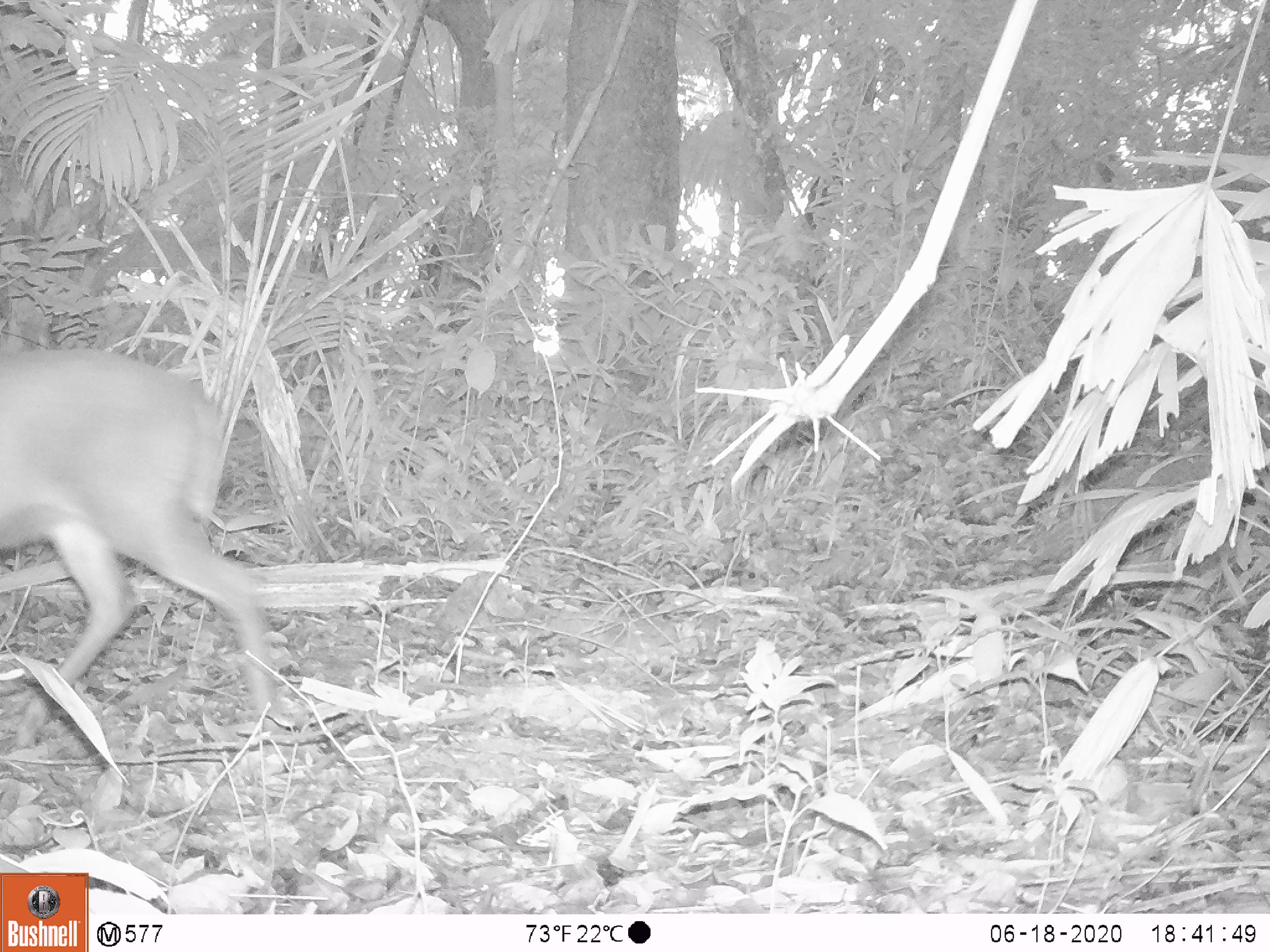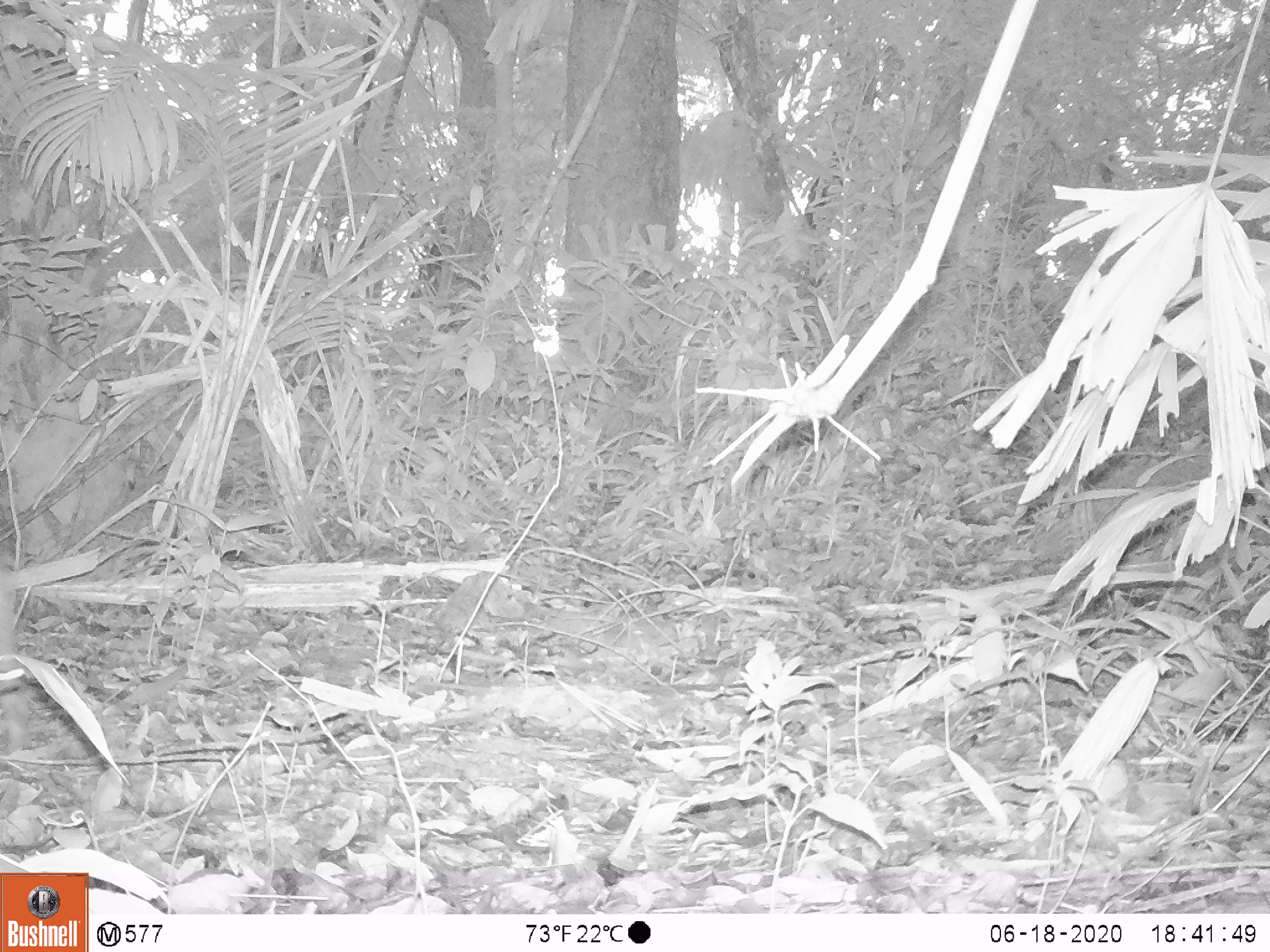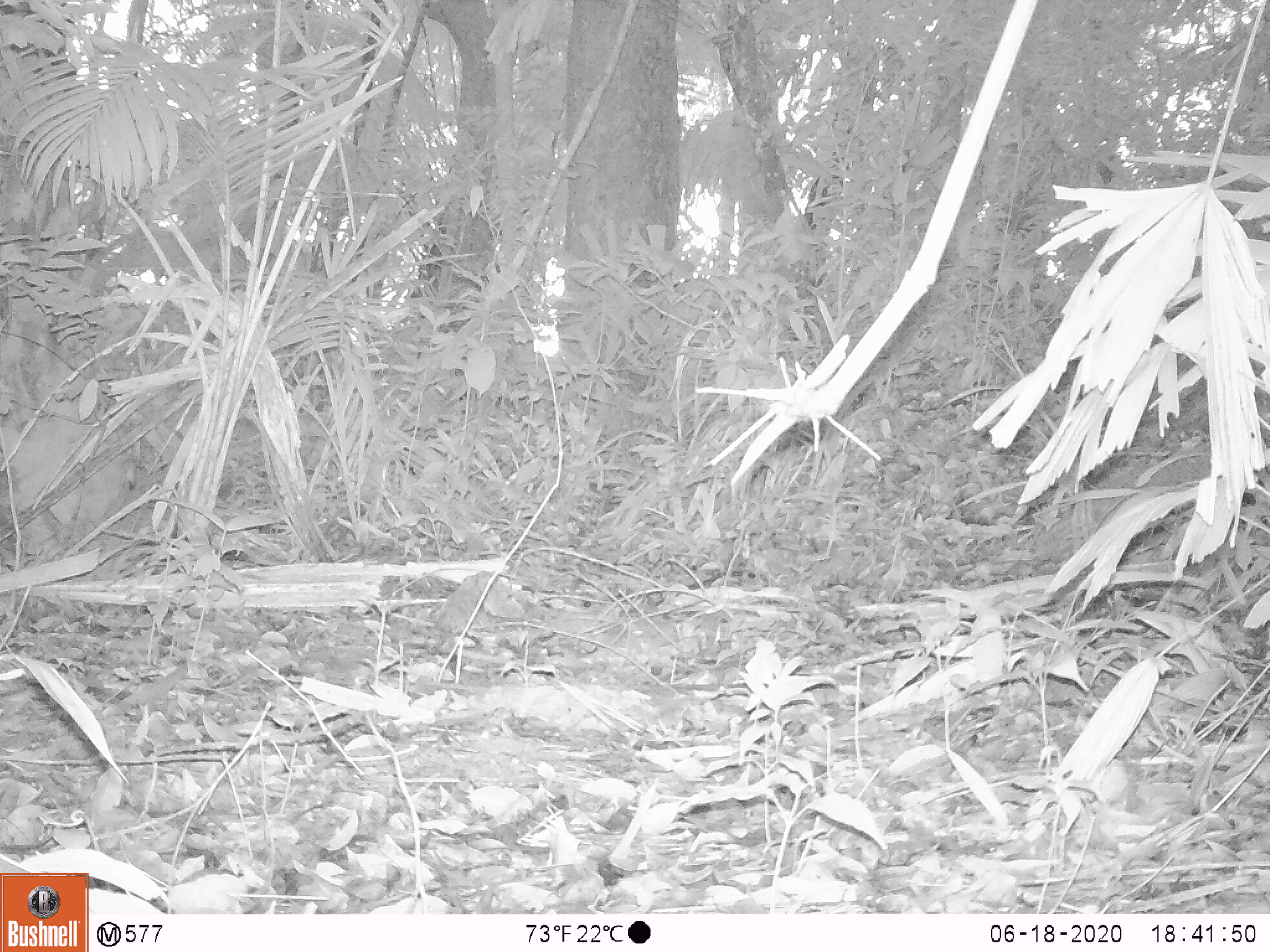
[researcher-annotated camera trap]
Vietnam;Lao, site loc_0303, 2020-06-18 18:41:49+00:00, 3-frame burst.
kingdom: Animalia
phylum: Chordata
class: Mammalia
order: Artiodactyla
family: Cervidae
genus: Muntiacus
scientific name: Muntiacus rooseveltorum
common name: roosevelt's muntjac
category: roosevelts muntjac group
Roosevelts muntjac group (roosevelt's muntjac) (Muntiacus rooseveltorum). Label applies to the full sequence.